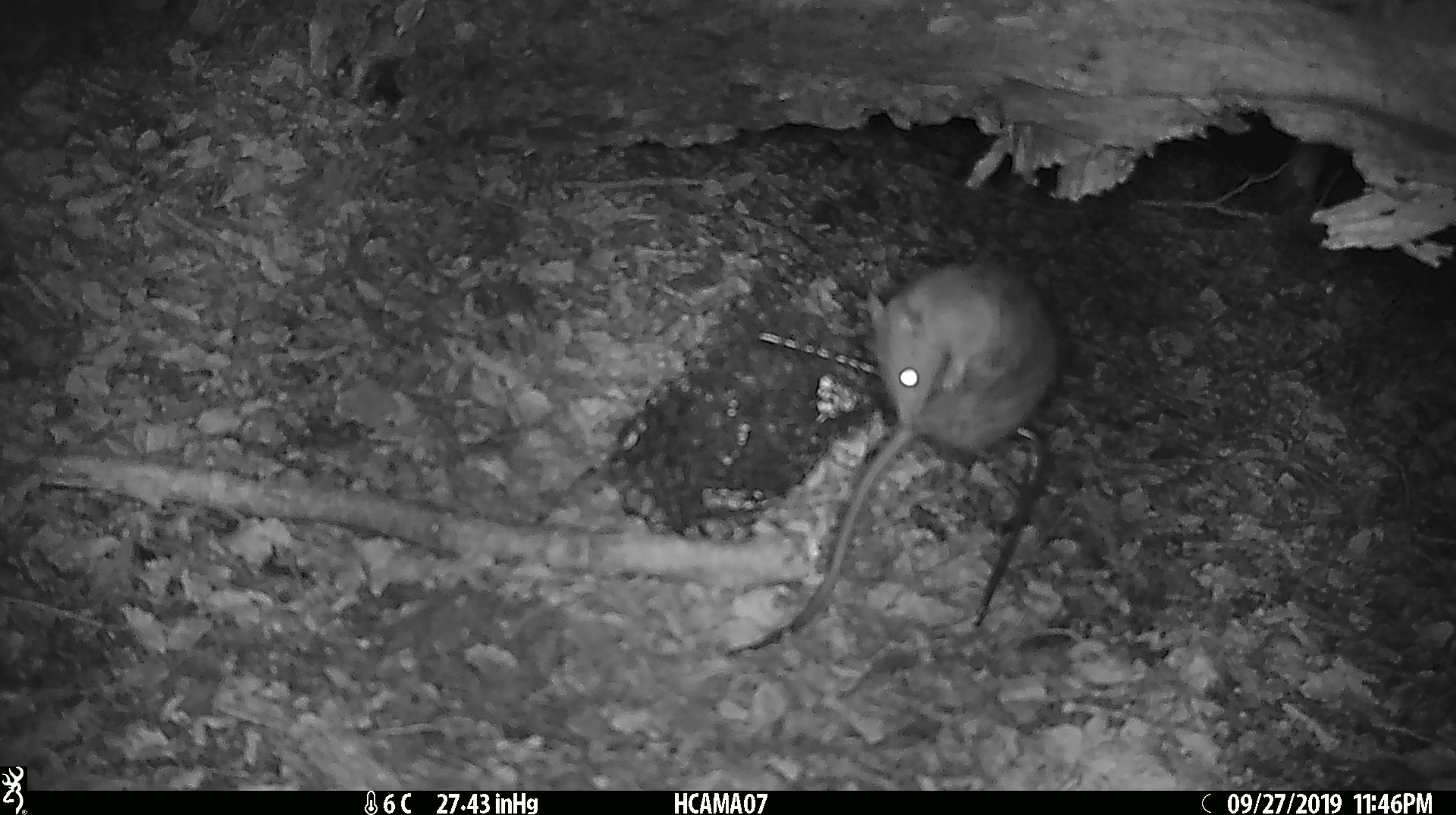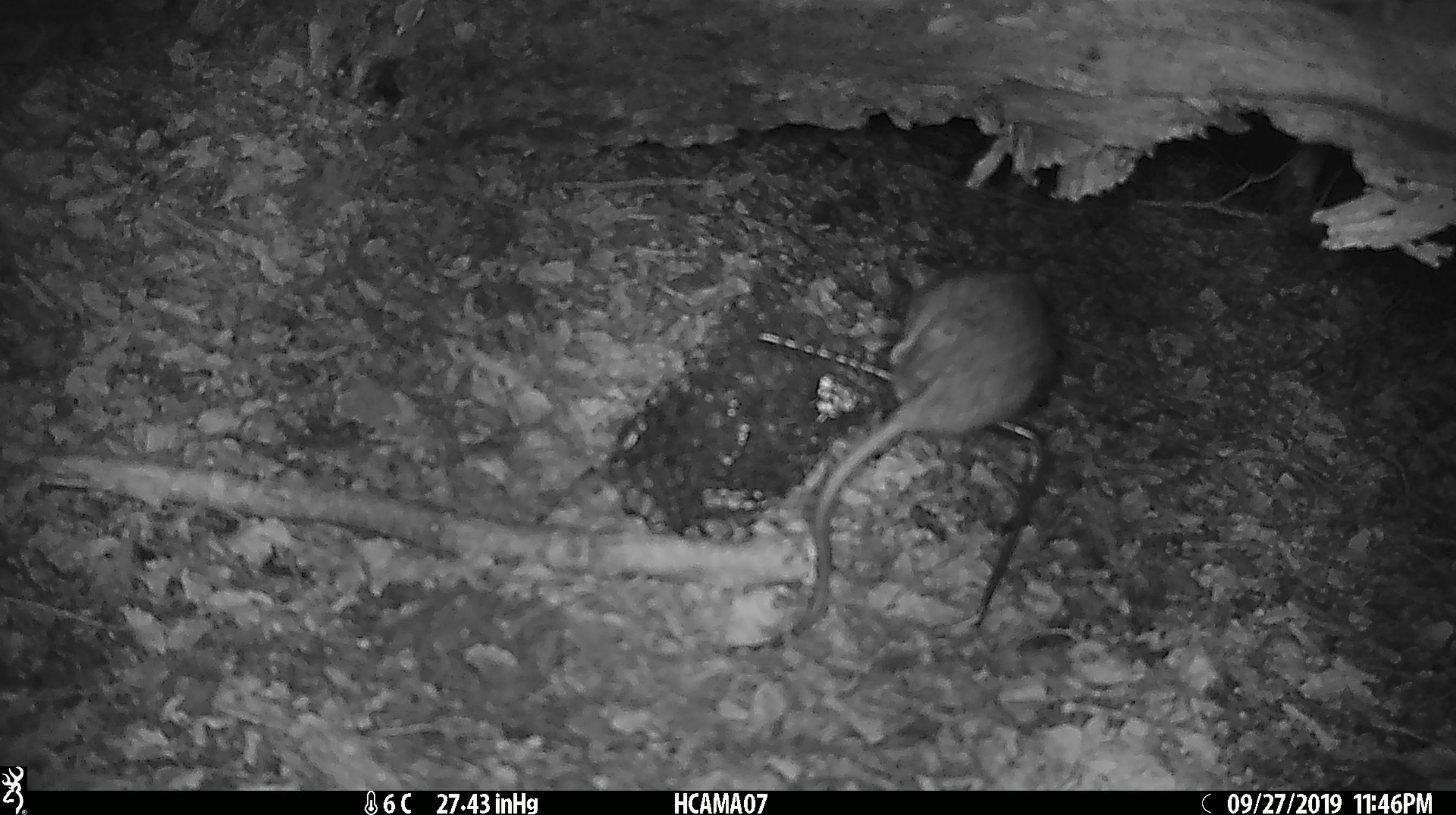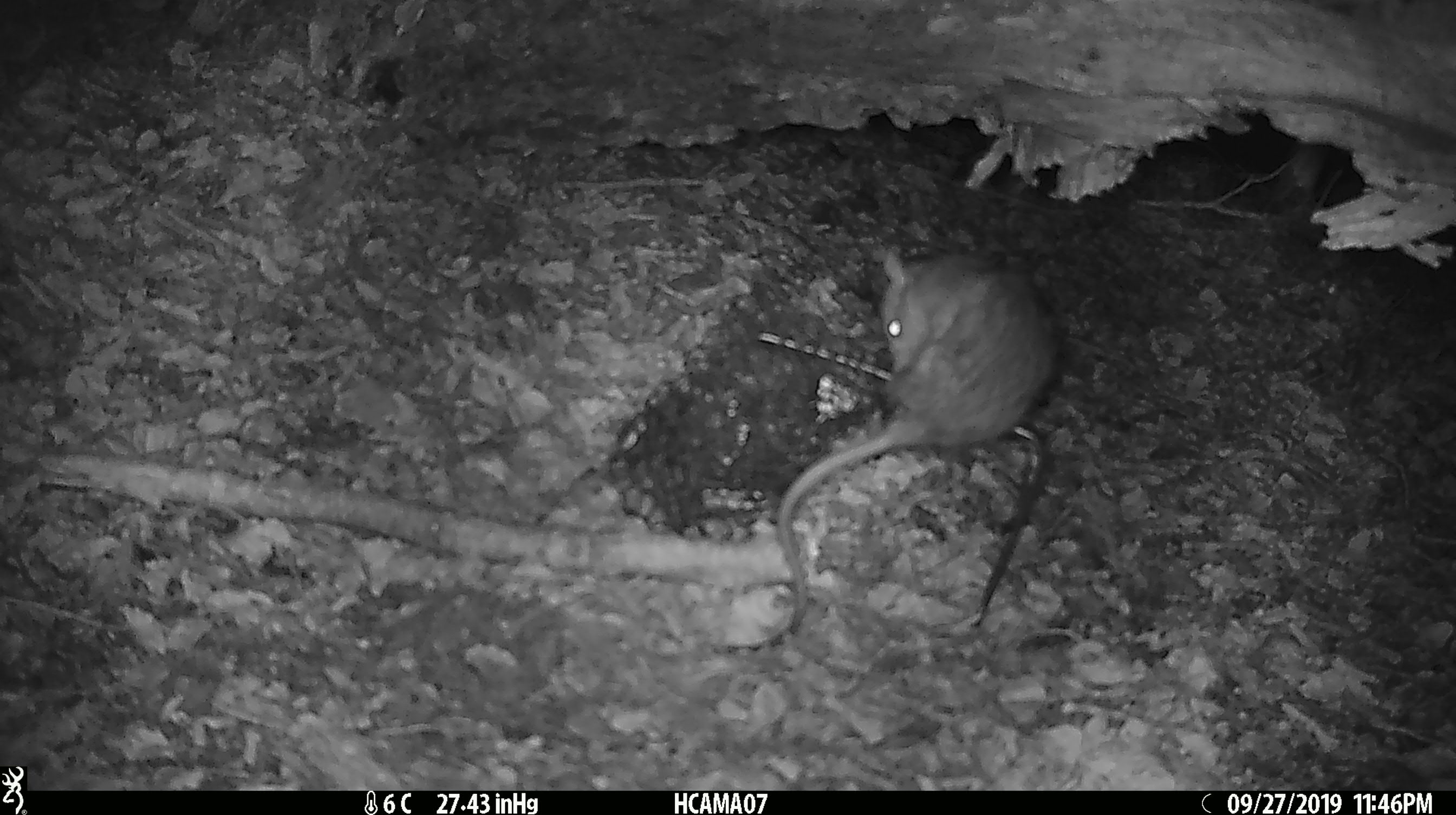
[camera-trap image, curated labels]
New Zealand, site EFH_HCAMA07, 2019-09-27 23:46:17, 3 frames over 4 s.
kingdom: Animalia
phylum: Chordata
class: Mammalia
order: Rodentia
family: Muridae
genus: Rattus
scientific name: Rattus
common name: rat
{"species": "rat (Rattus)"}